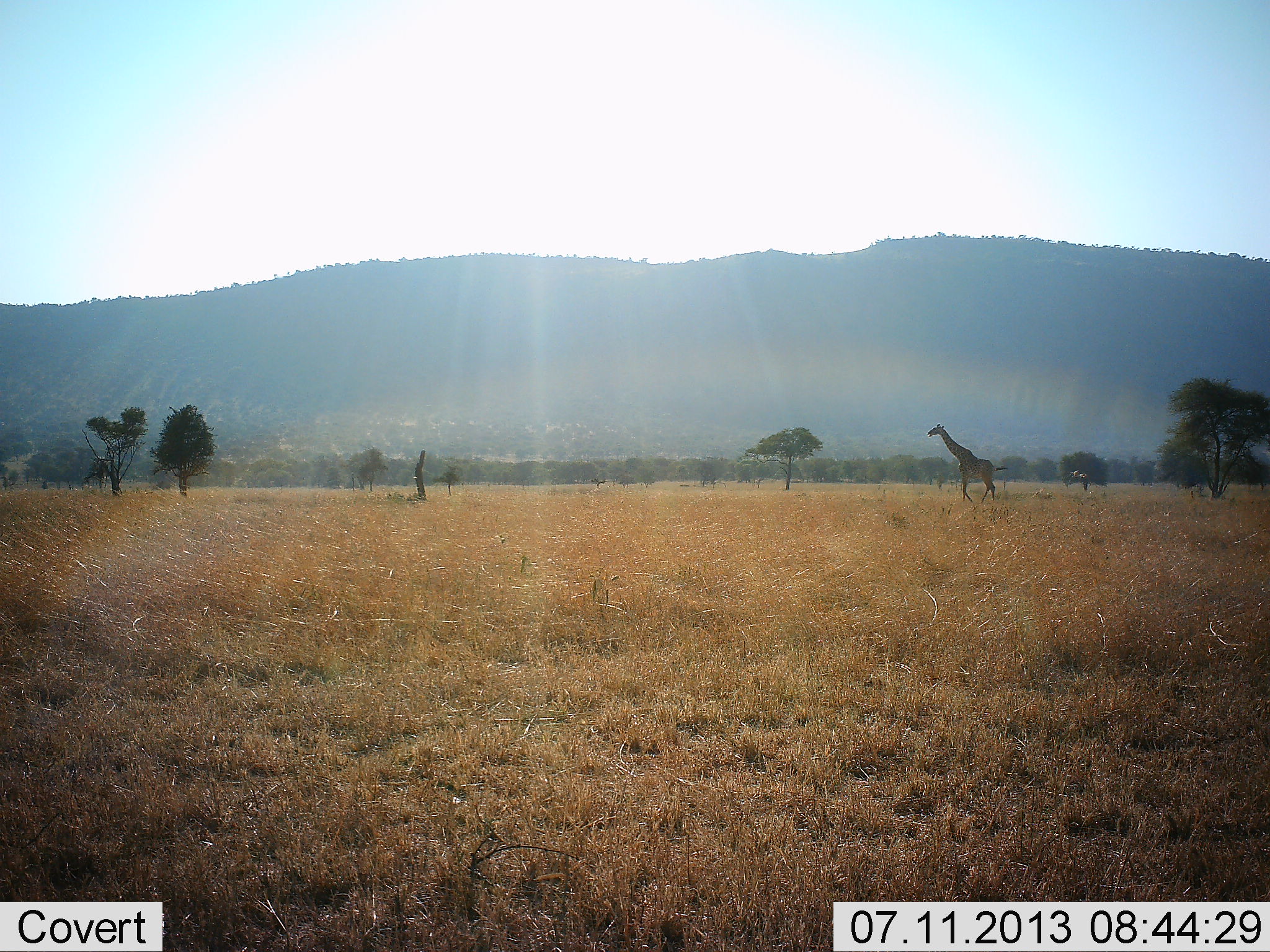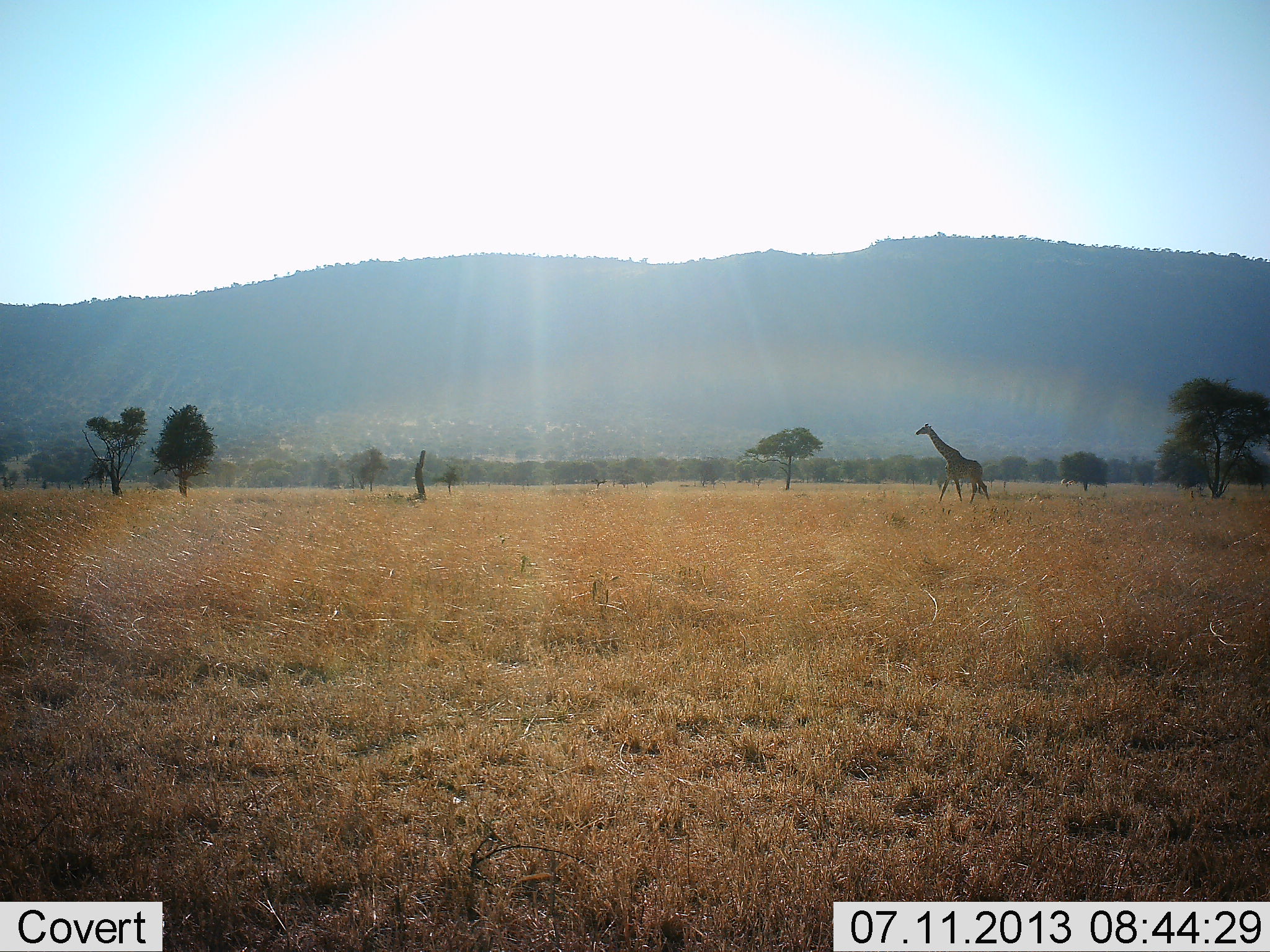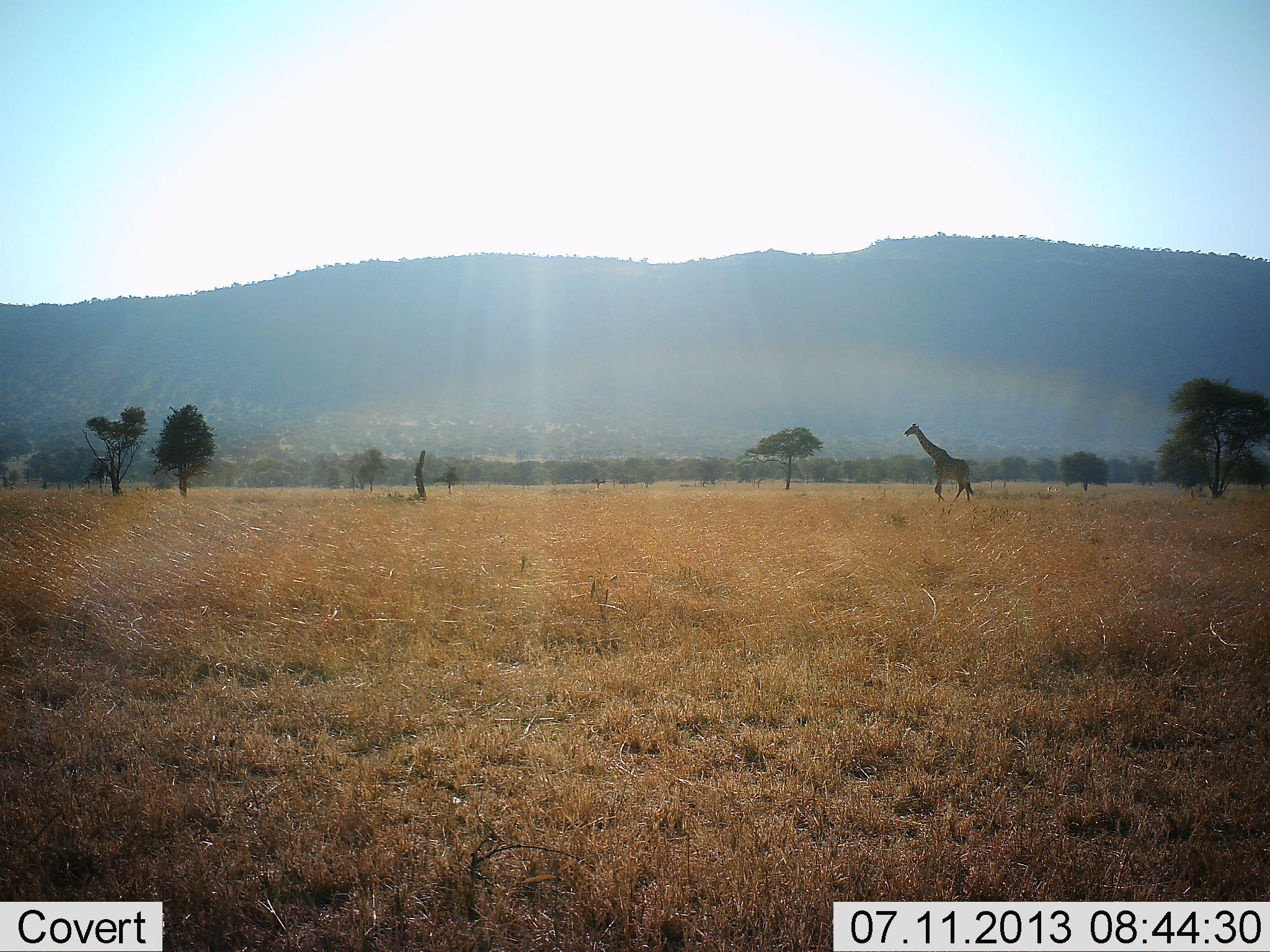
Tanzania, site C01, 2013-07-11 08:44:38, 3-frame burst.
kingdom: Animalia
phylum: Chordata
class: Mammalia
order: Artiodactyla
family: Giraffidae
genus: Giraffa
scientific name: Giraffa camelopardalis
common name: giraffe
Giraffe (Giraffa camelopardalis), count 1. Behavior (volunteer vote fractions): standing 4%, resting 0%, moving 93%, interacting 4%. Young present (vote fraction): 0%. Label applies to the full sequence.